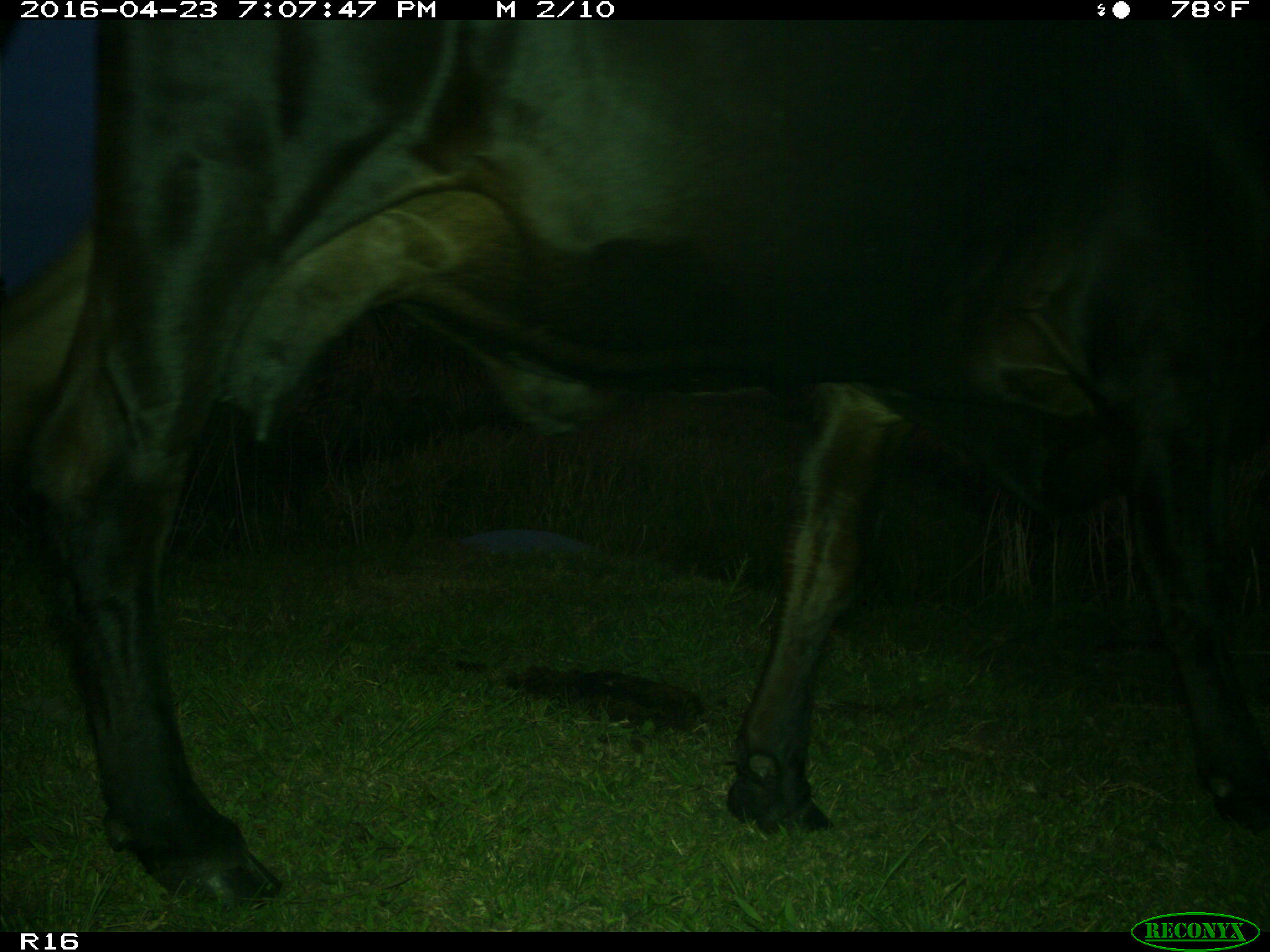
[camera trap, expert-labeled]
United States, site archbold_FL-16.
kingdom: Animalia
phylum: Chordata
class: Mammalia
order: Artiodactyla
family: Bovidae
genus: Bos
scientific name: Bos taurus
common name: domestic cow